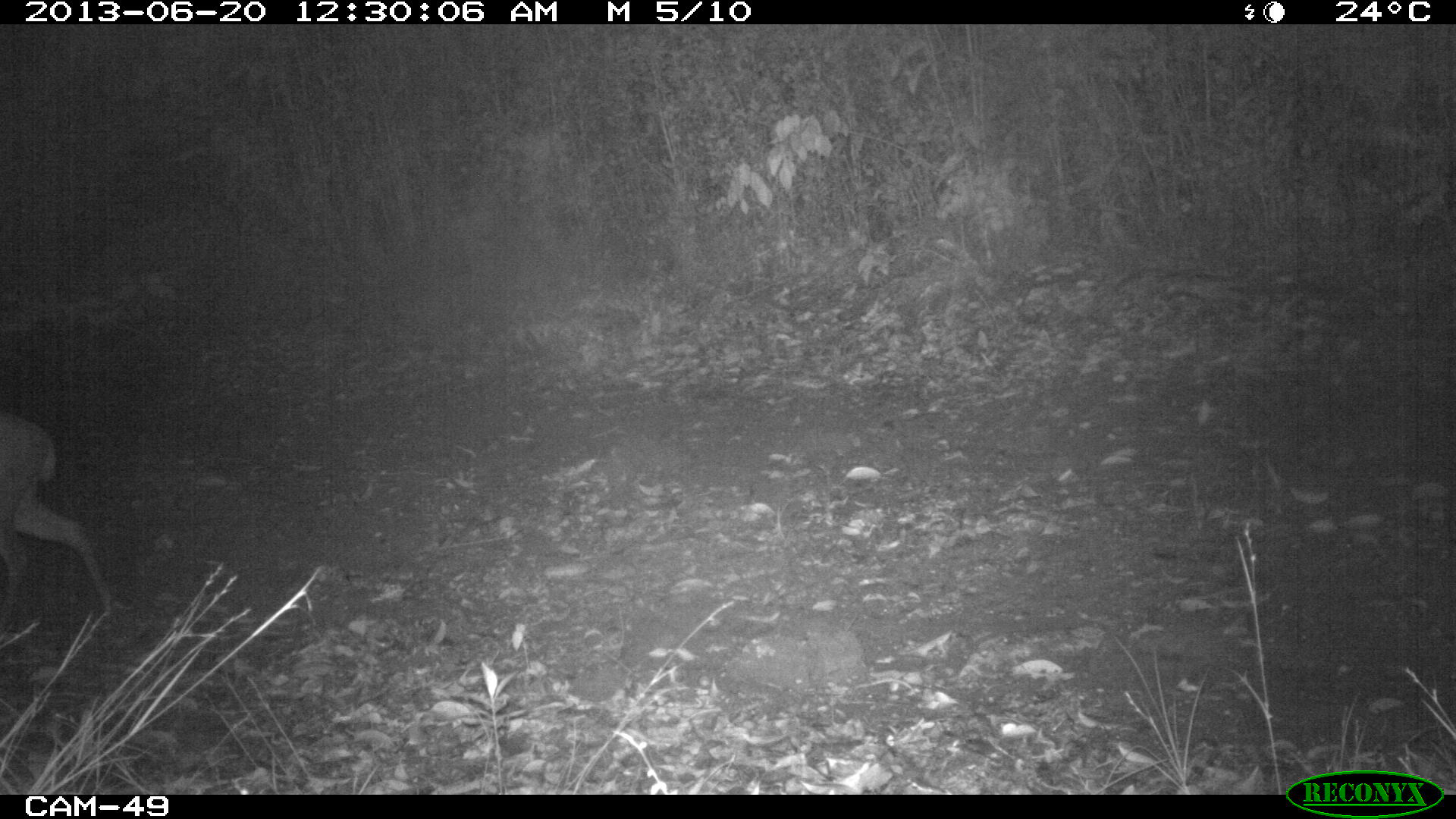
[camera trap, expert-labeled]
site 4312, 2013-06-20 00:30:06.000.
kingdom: Animalia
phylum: Chordata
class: Mammalia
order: Artiodactyla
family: Cervidae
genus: Mazama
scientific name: Mazama temama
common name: central american red brocket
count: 1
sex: male